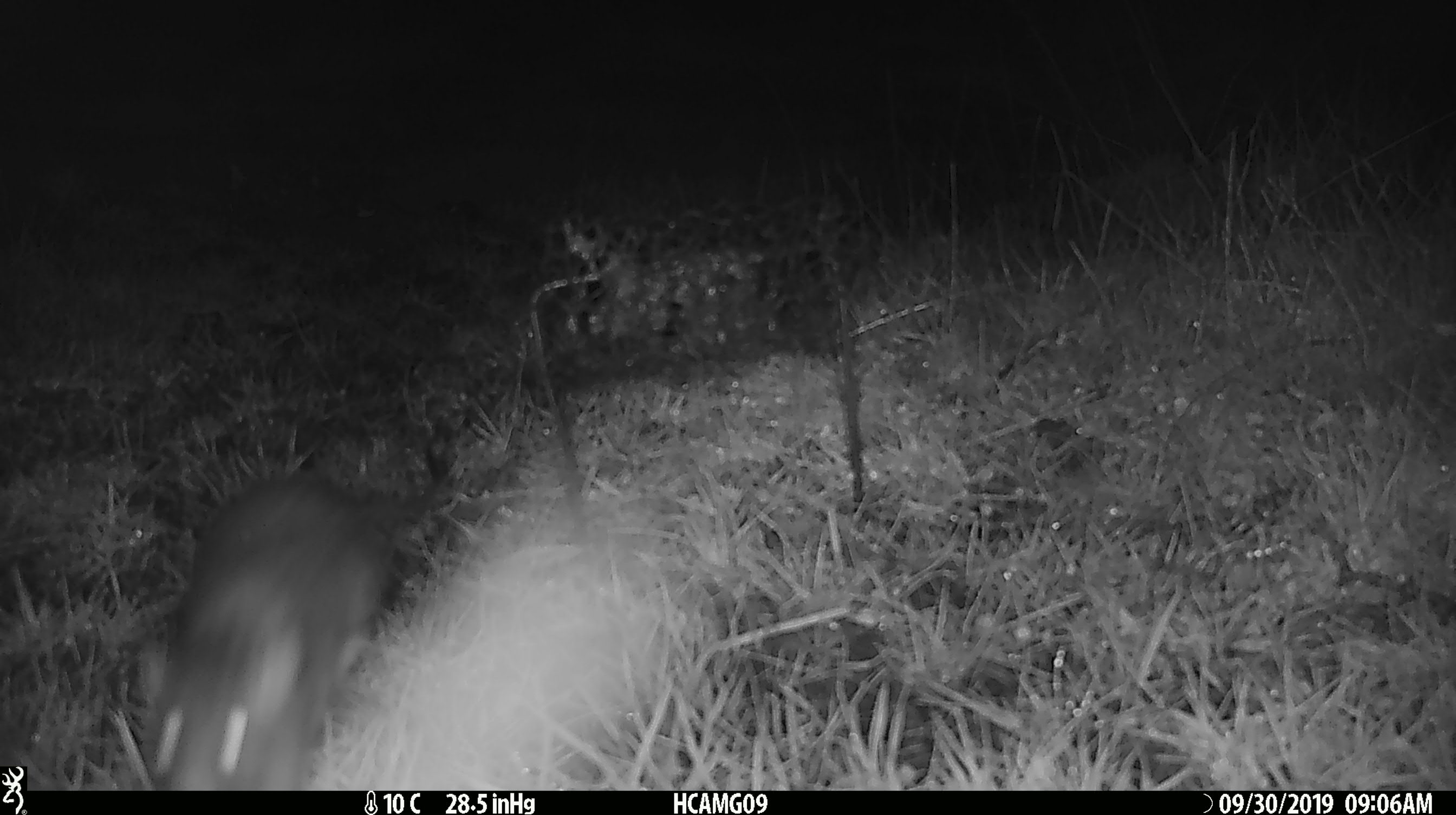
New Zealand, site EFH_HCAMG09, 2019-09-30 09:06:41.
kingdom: Animalia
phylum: Chordata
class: Mammalia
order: Rodentia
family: Muridae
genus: Mus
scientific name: Mus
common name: mouse